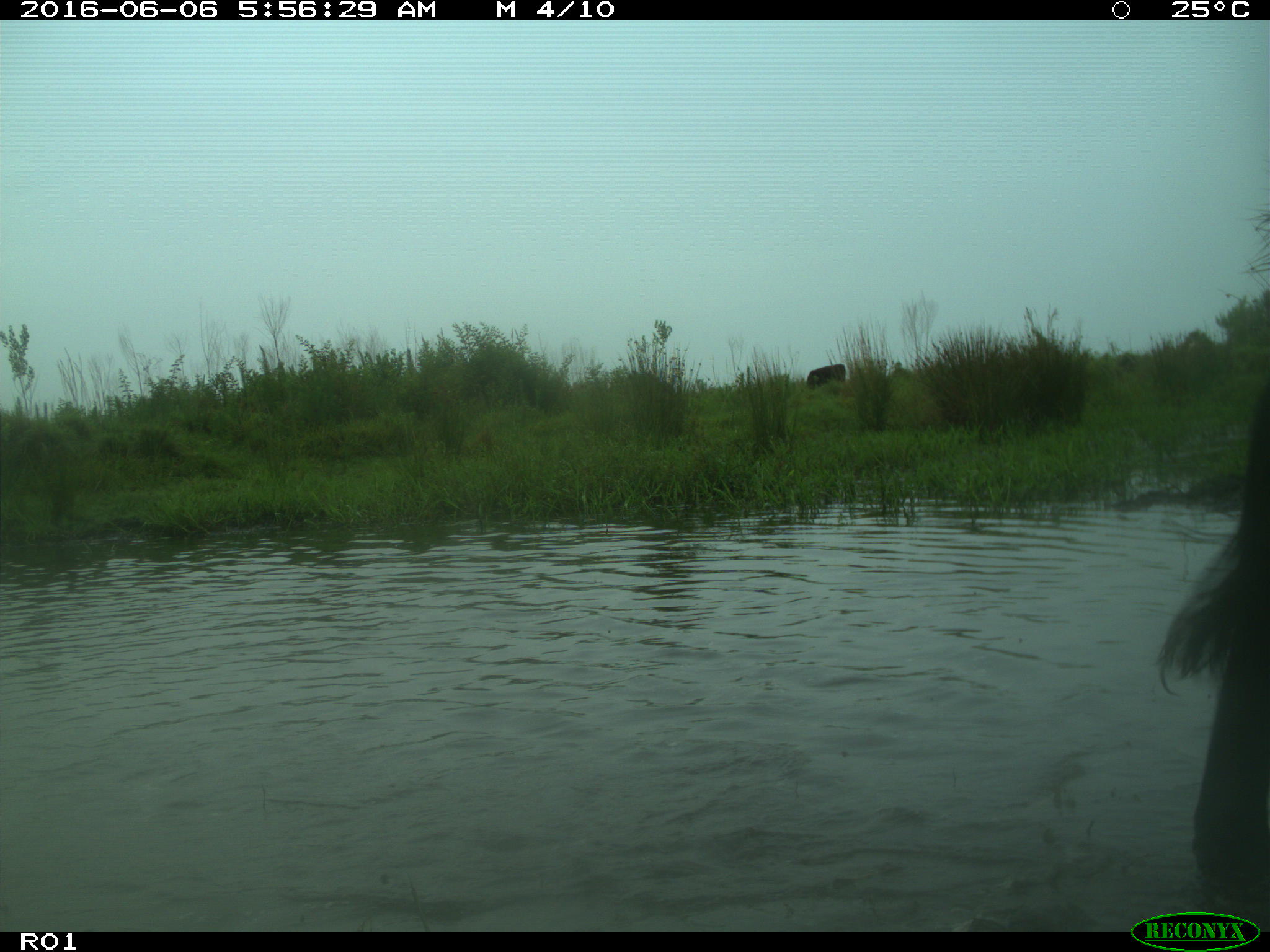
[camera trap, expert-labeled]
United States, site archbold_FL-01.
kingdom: Animalia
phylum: Chordata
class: Mammalia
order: Artiodactyla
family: Bovidae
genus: Bos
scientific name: Bos taurus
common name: domestic cow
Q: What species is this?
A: Bos taurus (domestic cow).